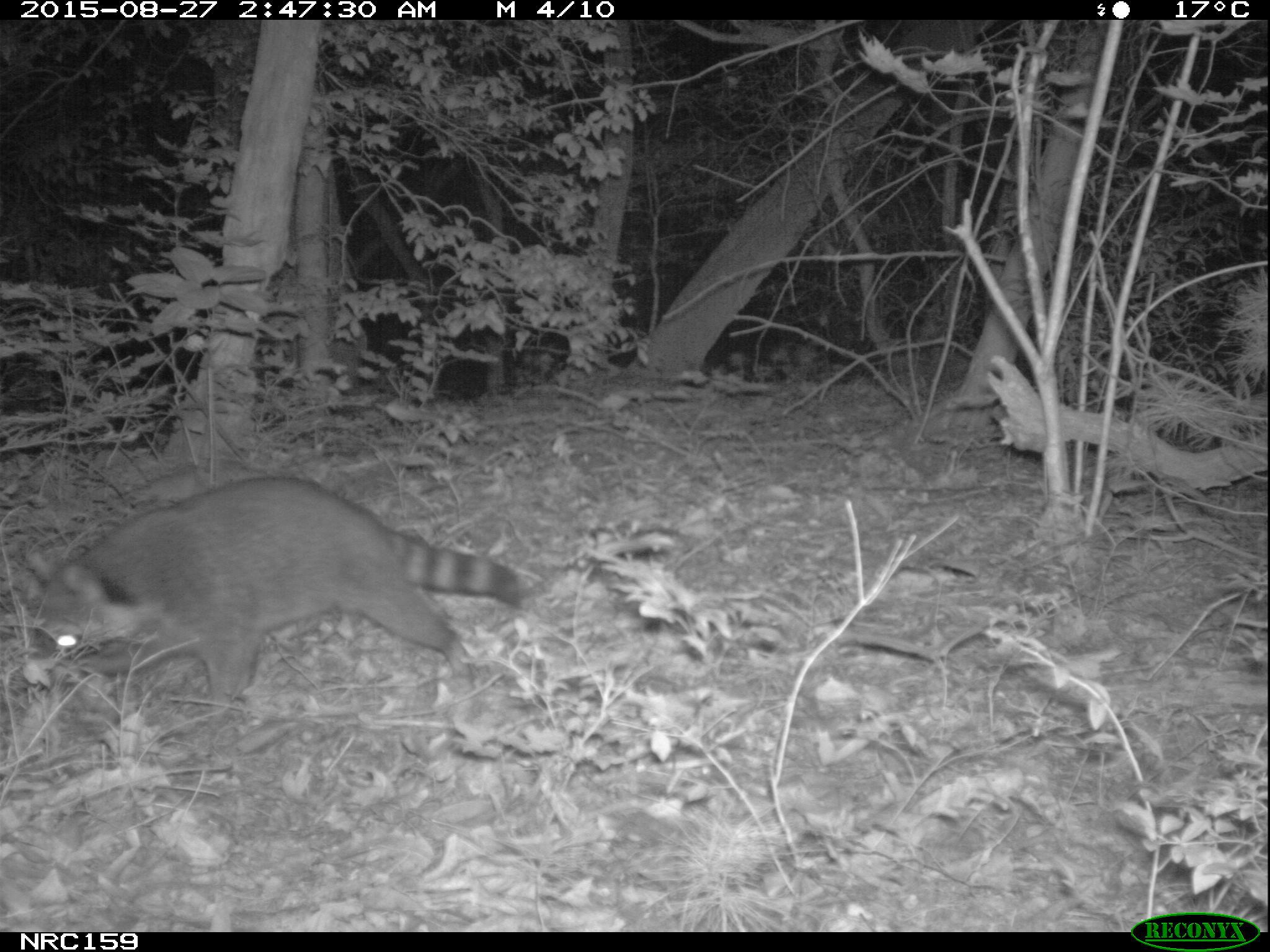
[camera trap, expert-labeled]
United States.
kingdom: Animalia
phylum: Chordata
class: Mammalia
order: Carnivora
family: Procyonidae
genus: Procyon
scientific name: Procyon lotor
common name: northern raccoon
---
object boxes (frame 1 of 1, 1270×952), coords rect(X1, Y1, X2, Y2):
Northern Raccoon: rect(18, 463, 532, 703)